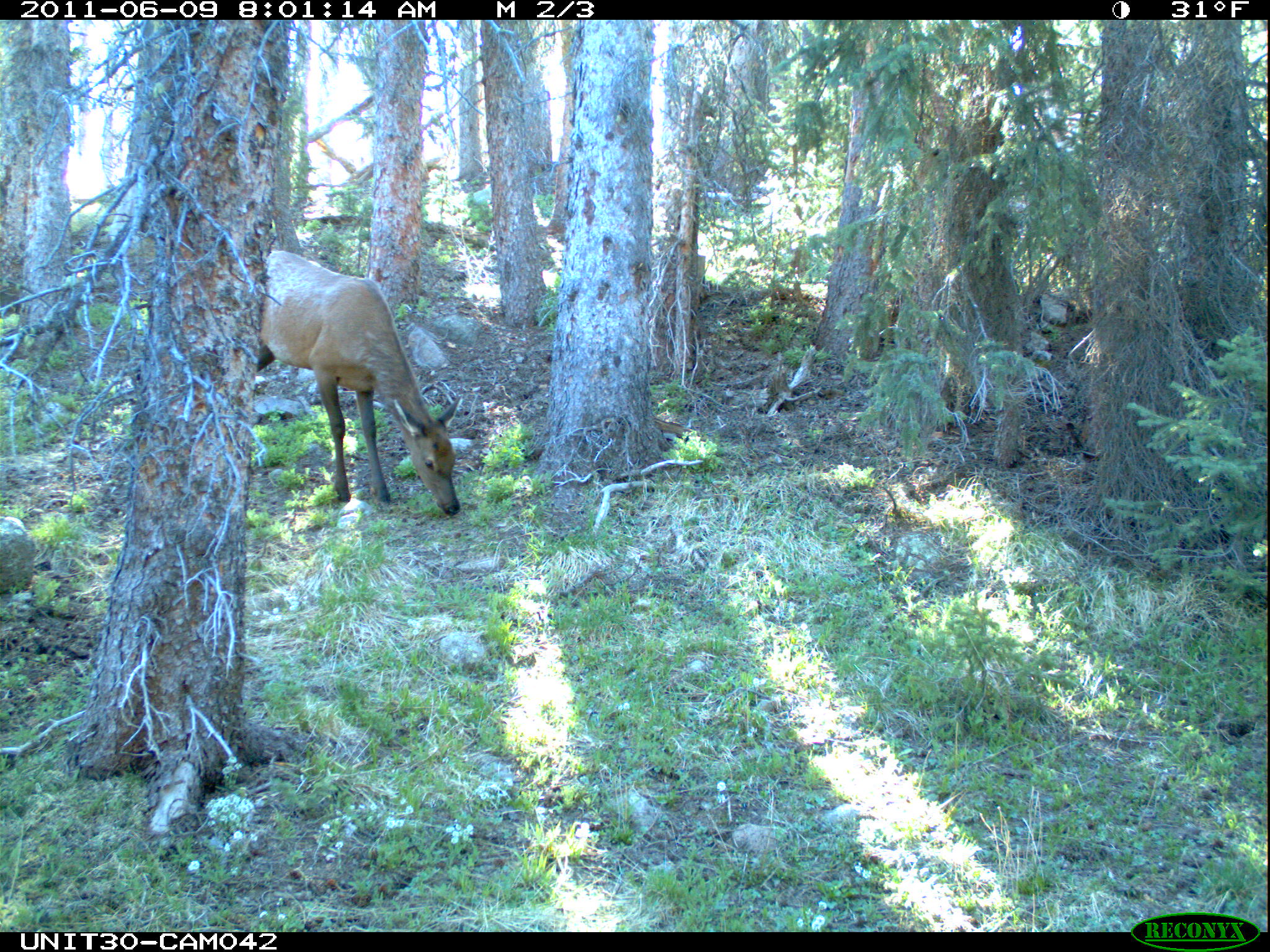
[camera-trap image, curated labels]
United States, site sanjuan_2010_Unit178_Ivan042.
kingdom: Animalia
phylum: Chordata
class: Mammalia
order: Artiodactyla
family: Cervidae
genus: Cervus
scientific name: Cervus elaphus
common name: red deer